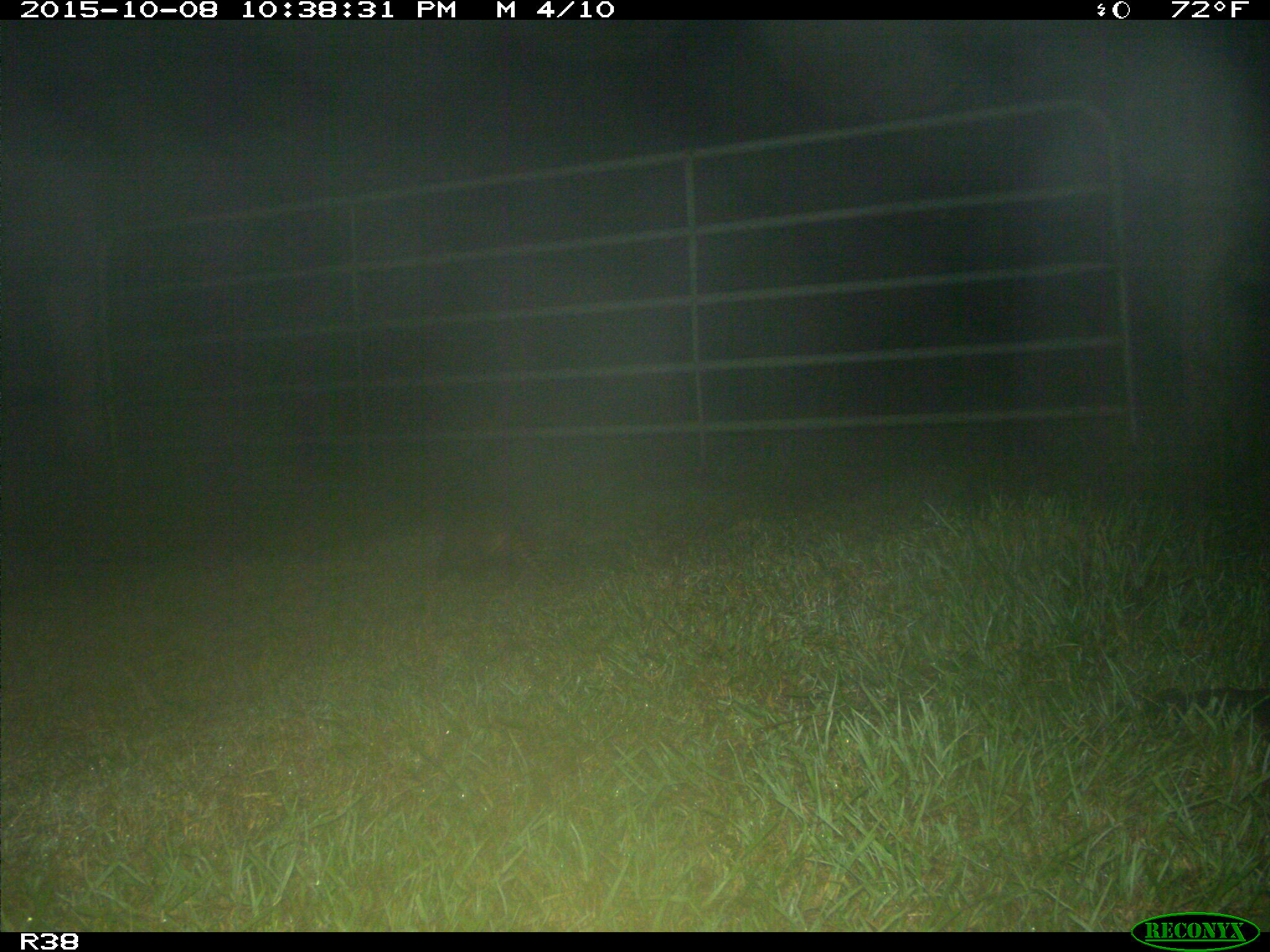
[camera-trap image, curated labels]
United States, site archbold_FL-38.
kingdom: Animalia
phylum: Chordata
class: Mammalia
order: Cingulata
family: Dasypodidae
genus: Dasypus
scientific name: Dasypus novemcinctus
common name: nine-banded armadillo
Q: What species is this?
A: Dasypus novemcinctus (nine-banded armadillo).